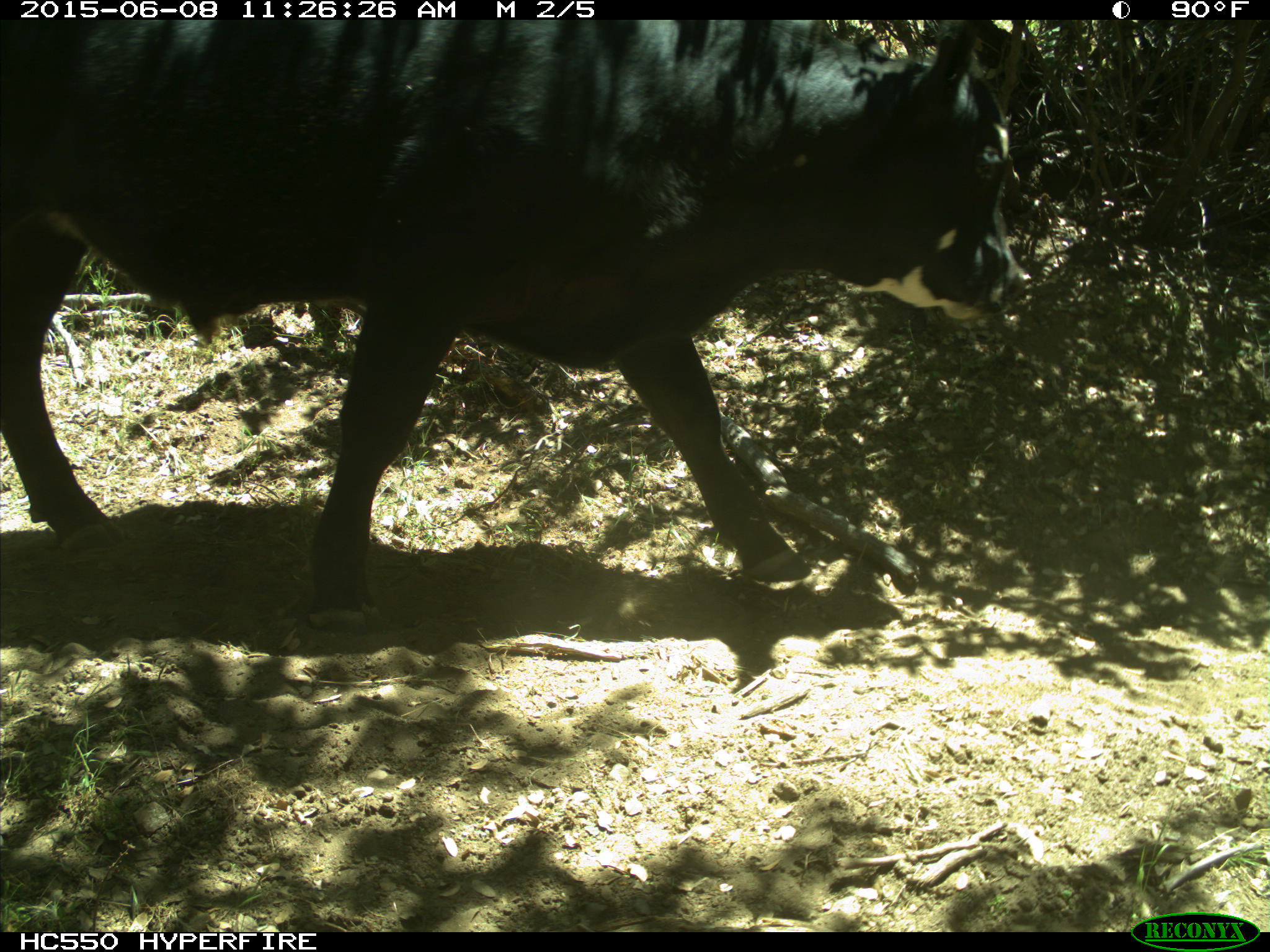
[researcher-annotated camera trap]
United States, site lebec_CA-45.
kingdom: Animalia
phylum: Chordata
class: Mammalia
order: Artiodactyla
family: Bovidae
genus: Bos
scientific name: Bos taurus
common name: domestic cow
Bos taurus (domestic cow).